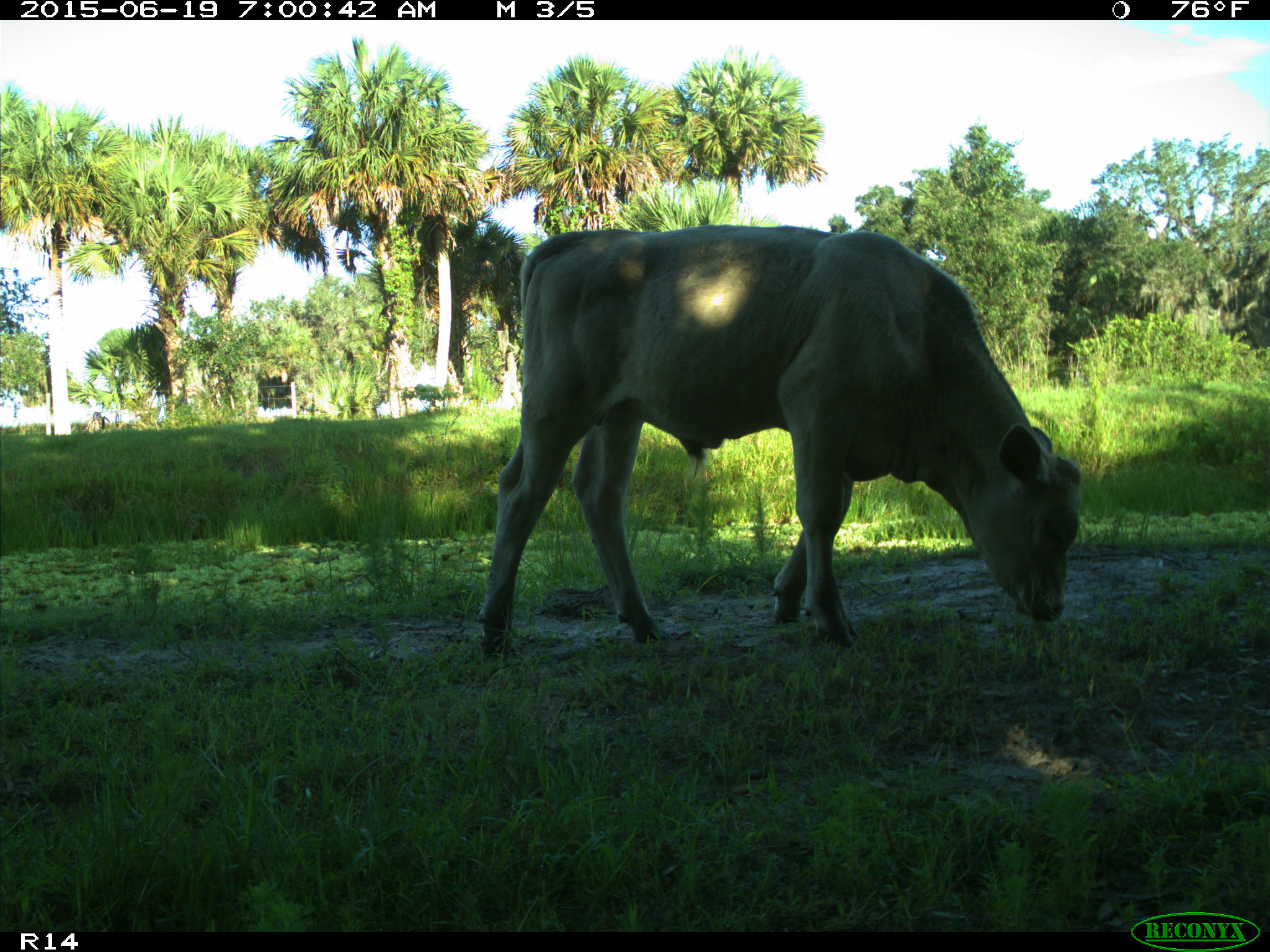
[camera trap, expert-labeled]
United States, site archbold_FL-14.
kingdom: Animalia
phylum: Chordata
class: Mammalia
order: Artiodactyla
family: Bovidae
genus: Bos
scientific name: Bos taurus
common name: domestic cow